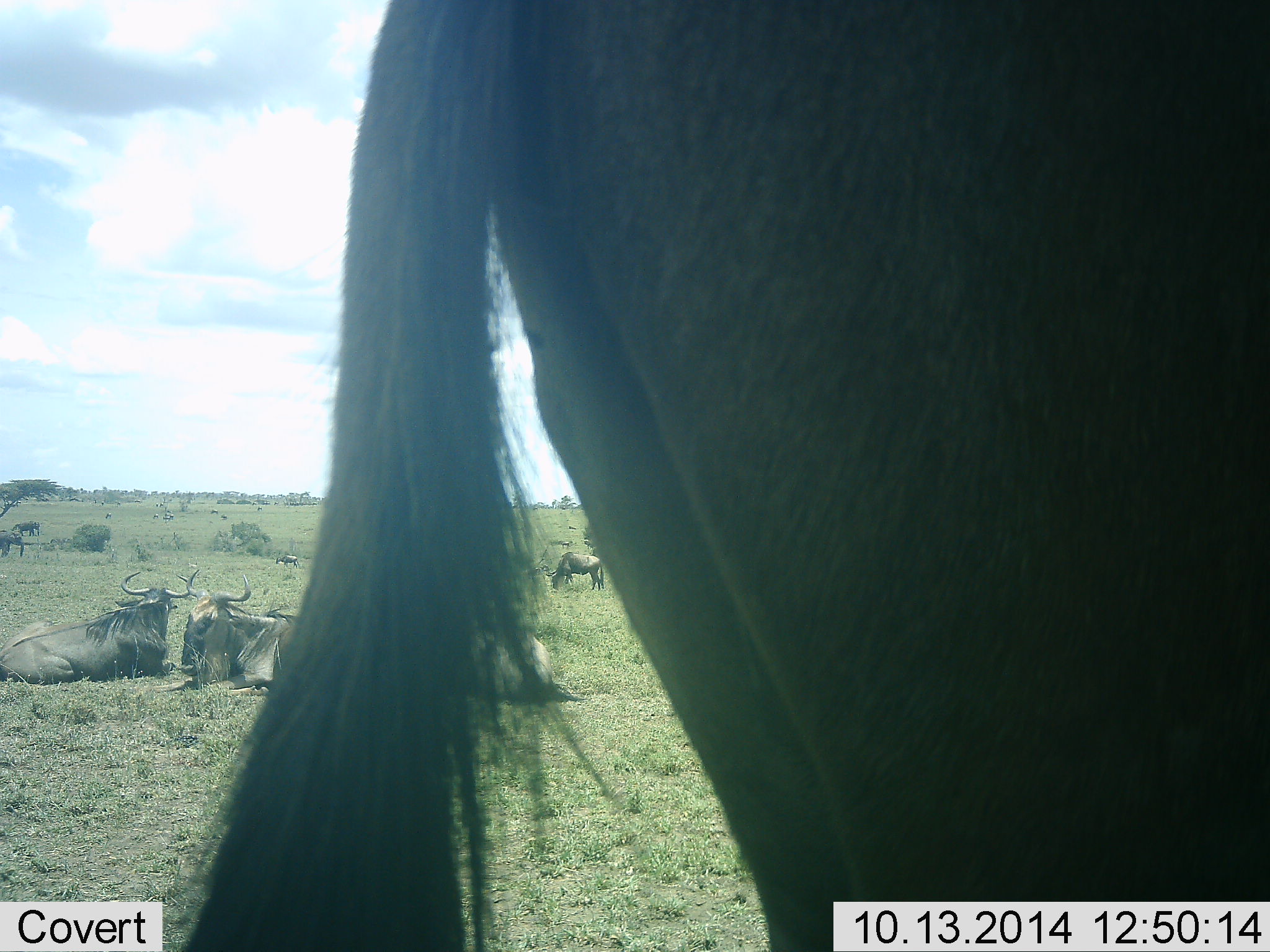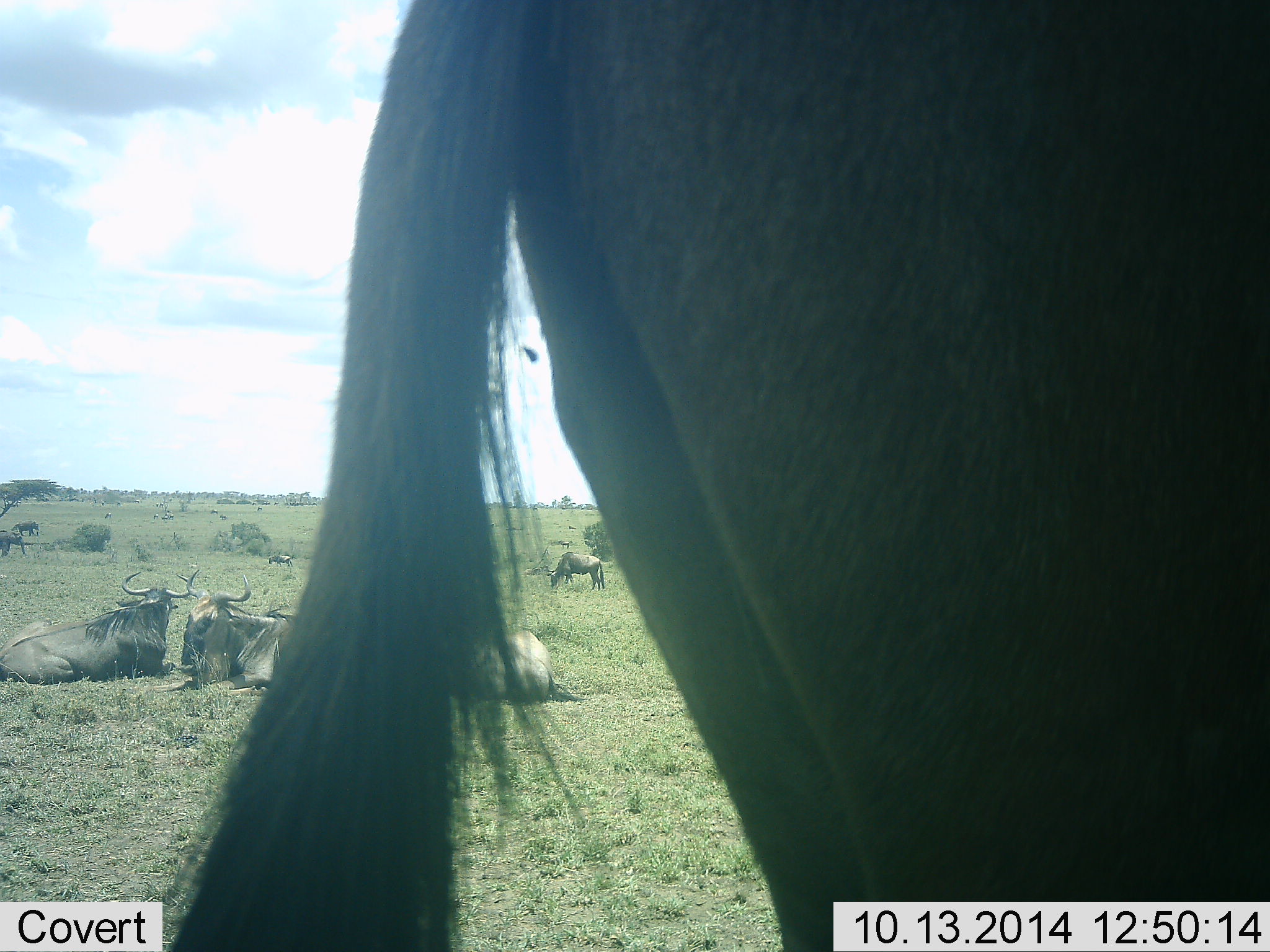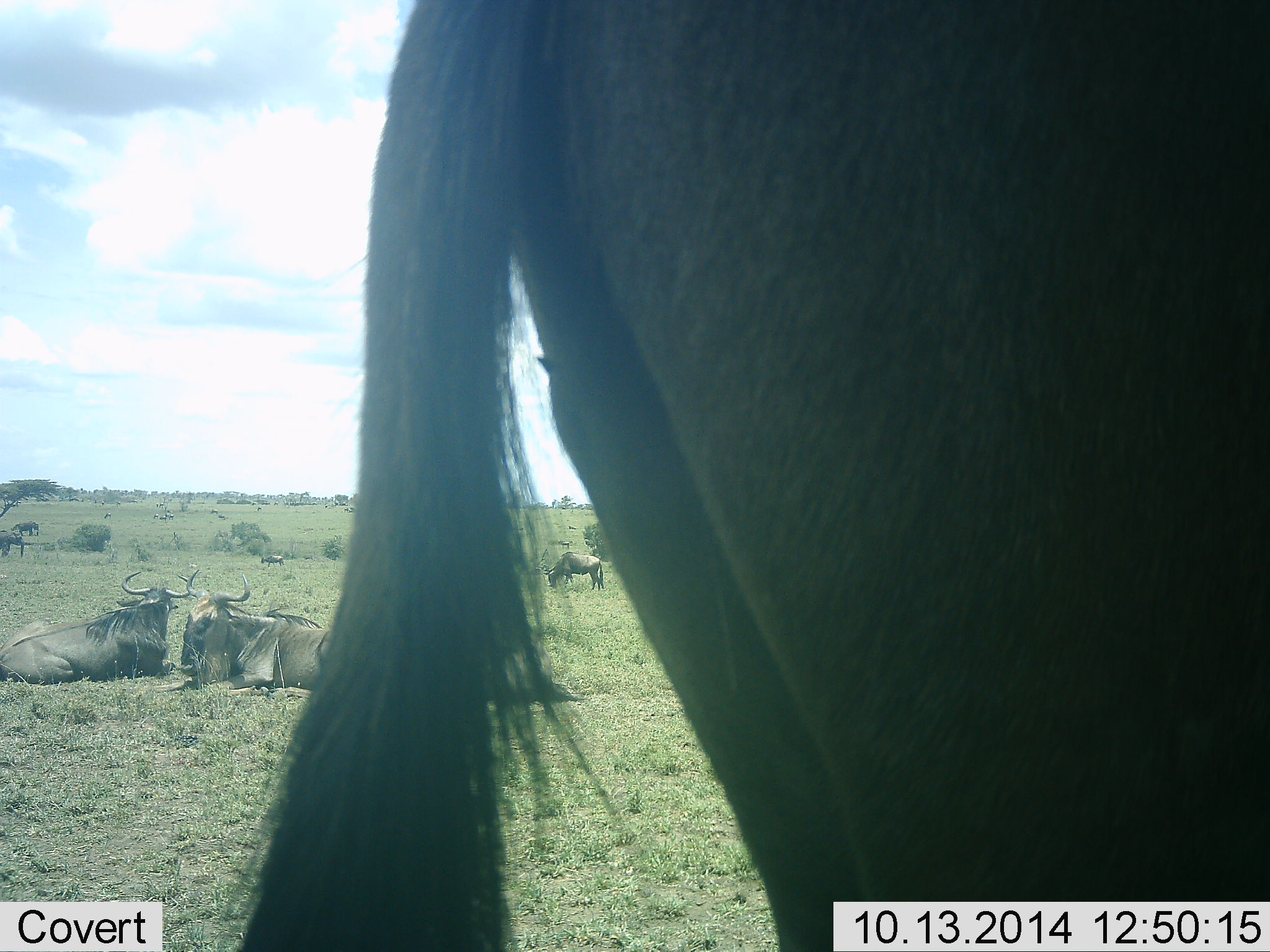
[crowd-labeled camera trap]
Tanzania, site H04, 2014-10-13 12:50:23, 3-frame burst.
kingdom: Animalia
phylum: Chordata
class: Mammalia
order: Artiodactyla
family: Bovidae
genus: Connochaetes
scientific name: Connochaetes taurinus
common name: blue wildebeest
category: wildebeest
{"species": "wildebeest (blue wildebeest) (Connochaetes taurinus)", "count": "11-50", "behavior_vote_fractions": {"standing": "82%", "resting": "100%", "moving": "45%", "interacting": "0%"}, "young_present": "0%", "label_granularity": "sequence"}